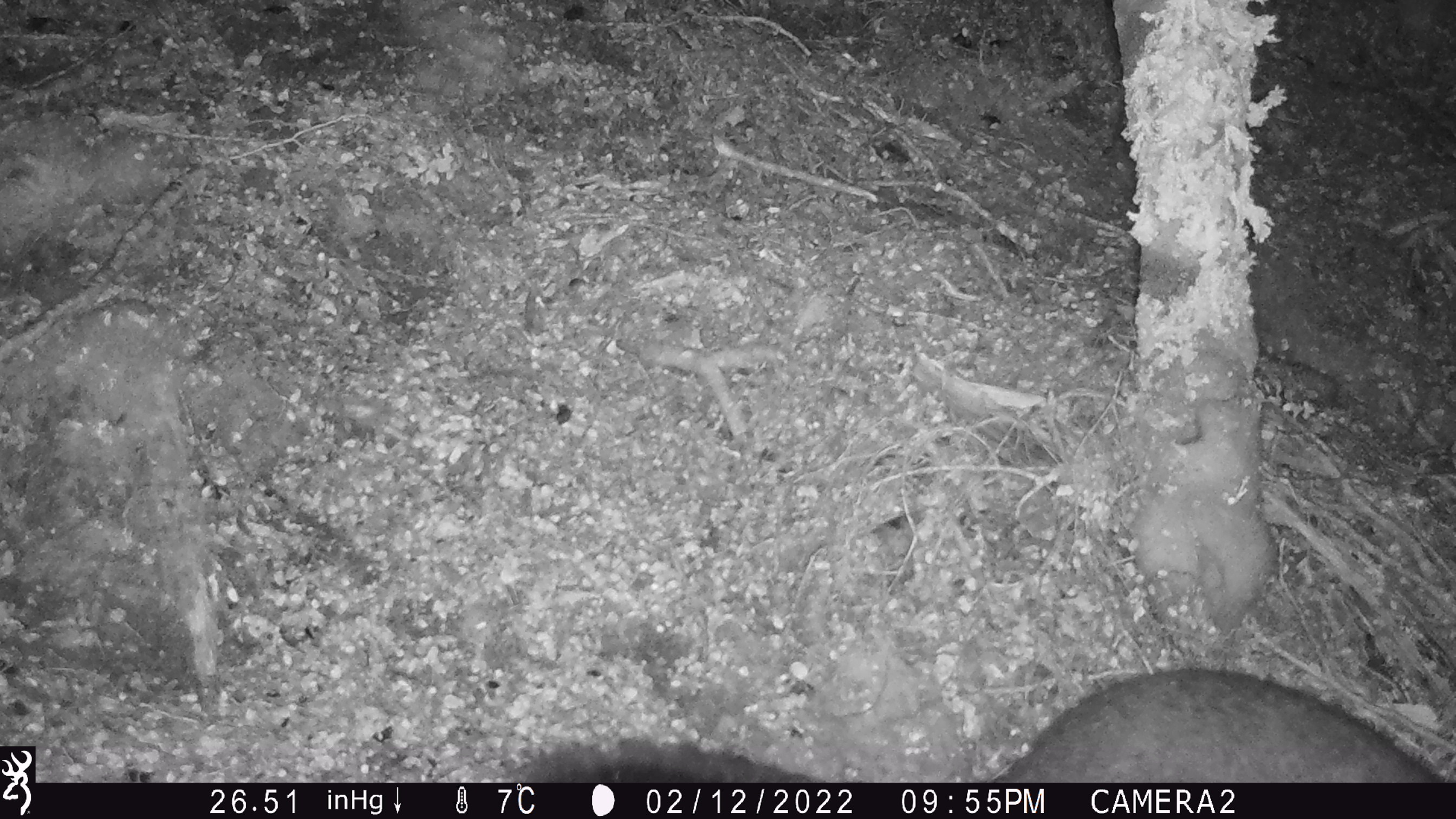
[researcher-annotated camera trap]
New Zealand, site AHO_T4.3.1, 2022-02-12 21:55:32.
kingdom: Animalia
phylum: Chordata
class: Mammalia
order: Diprotodontia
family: Phalangeridae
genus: Trichosurus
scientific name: Trichosurus vulpecula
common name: common brushtail possum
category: possum